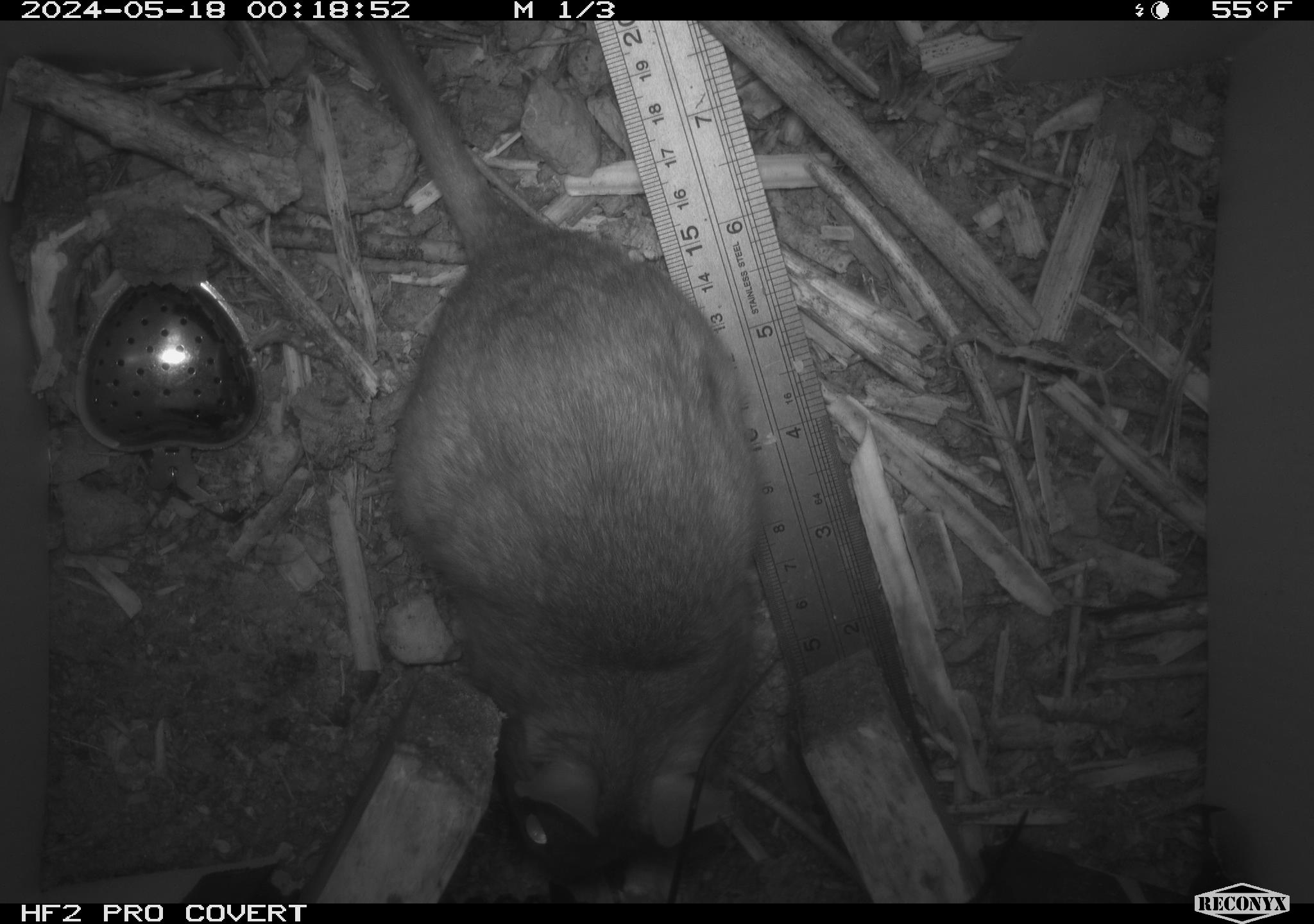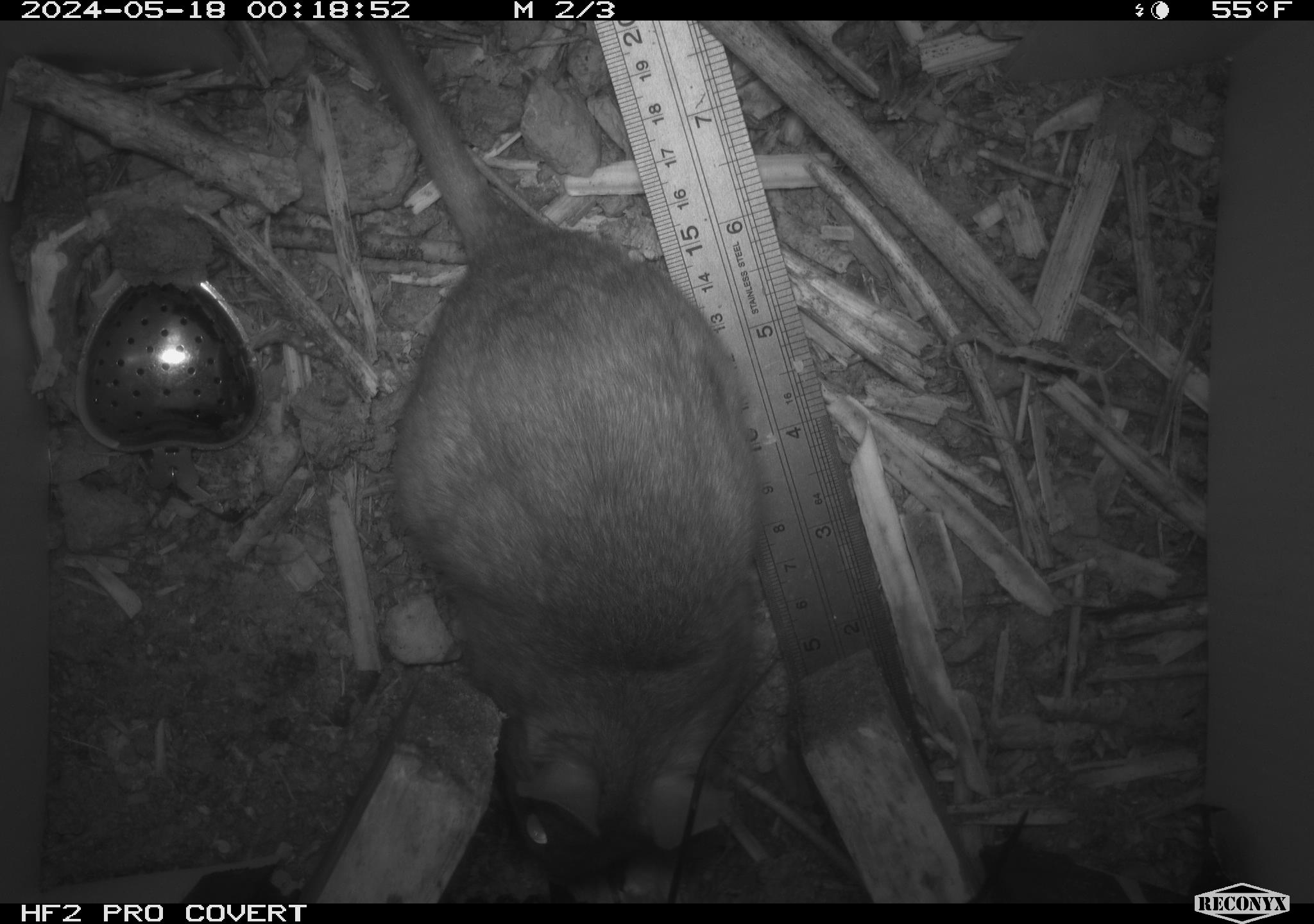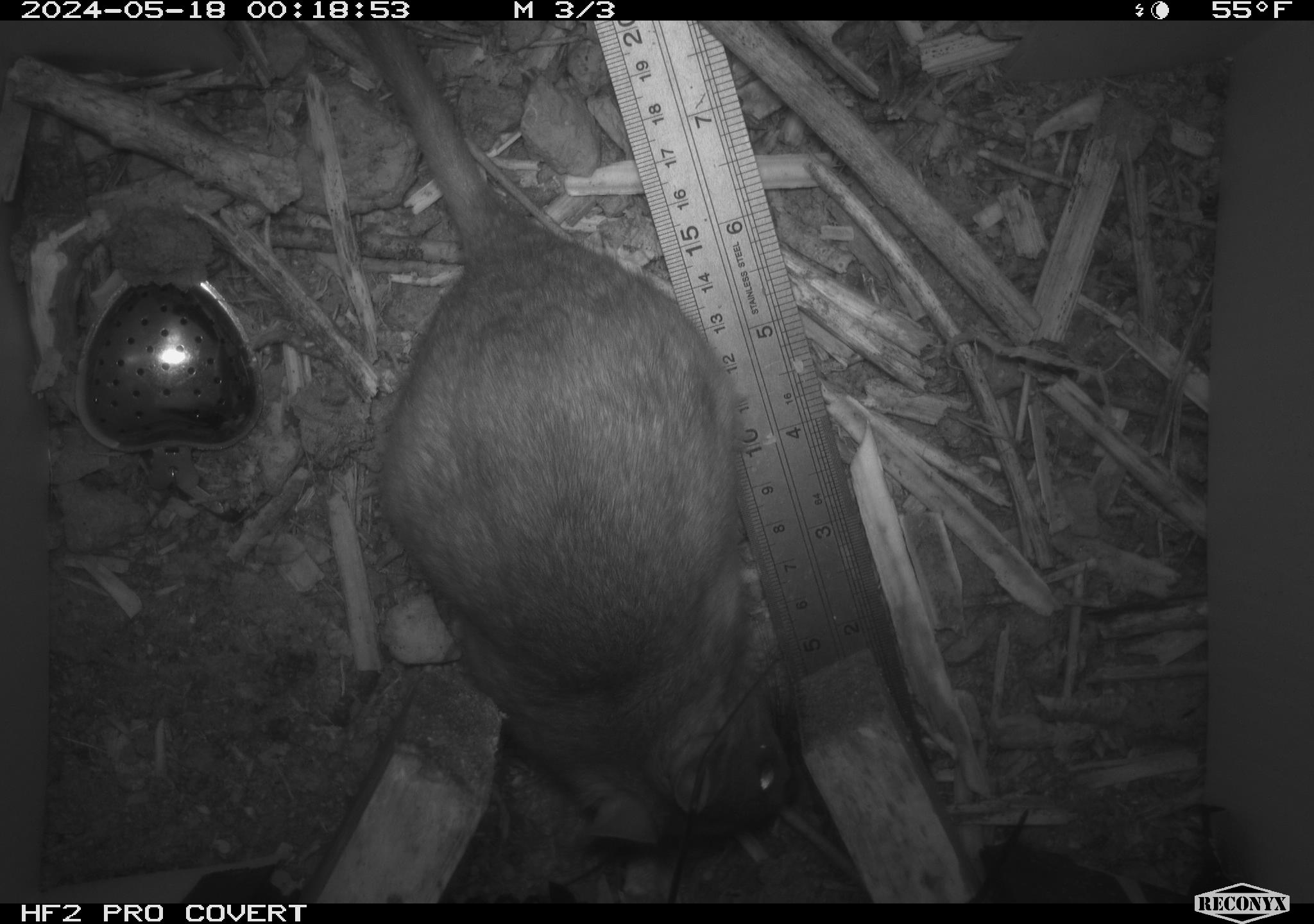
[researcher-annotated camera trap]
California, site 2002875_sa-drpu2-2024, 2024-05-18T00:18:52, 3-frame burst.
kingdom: Animalia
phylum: Chordata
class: Mammalia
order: Rodentia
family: Cricetidae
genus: Neotoma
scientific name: Neotoma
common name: pack rat or woodrat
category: neotoma species